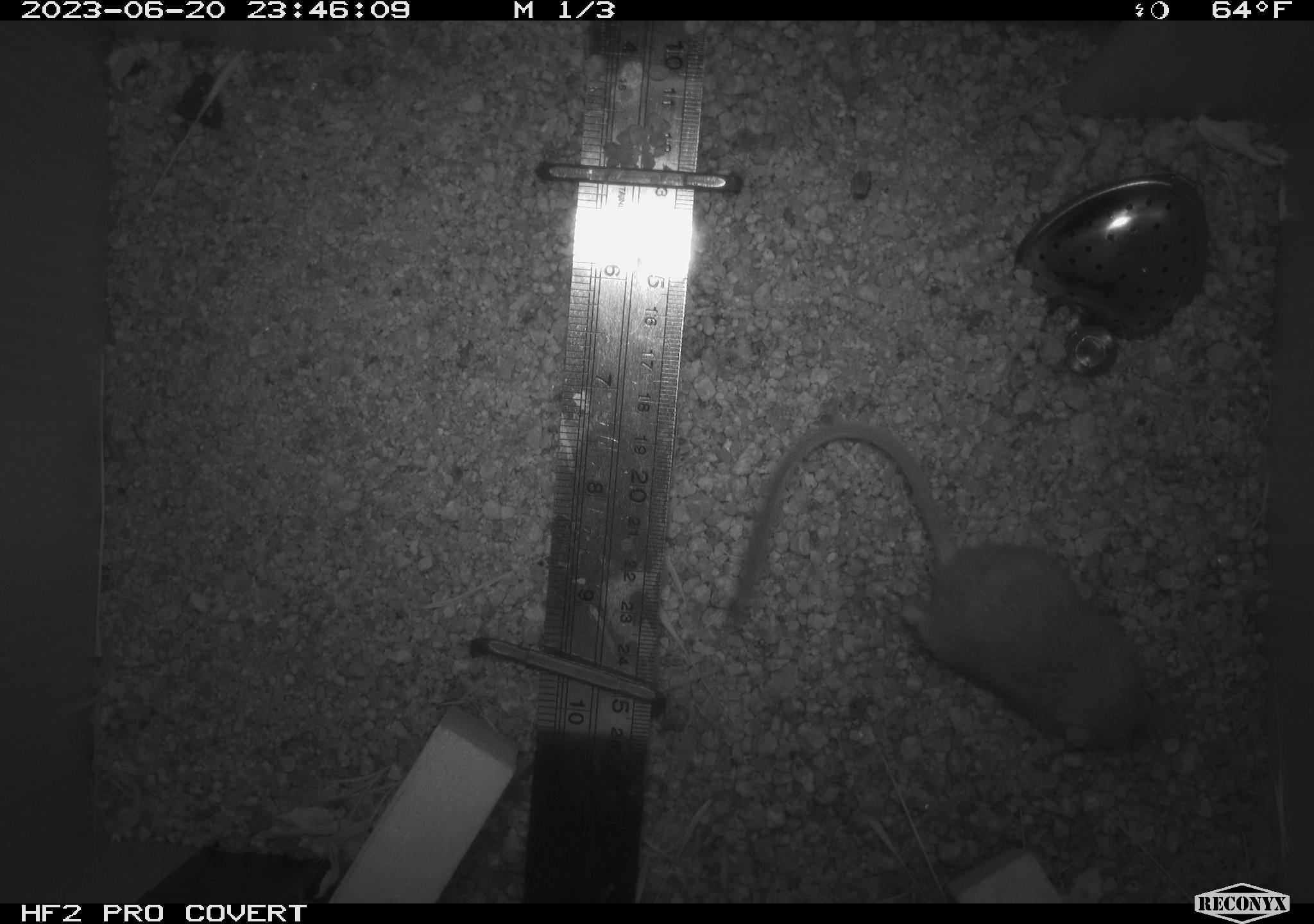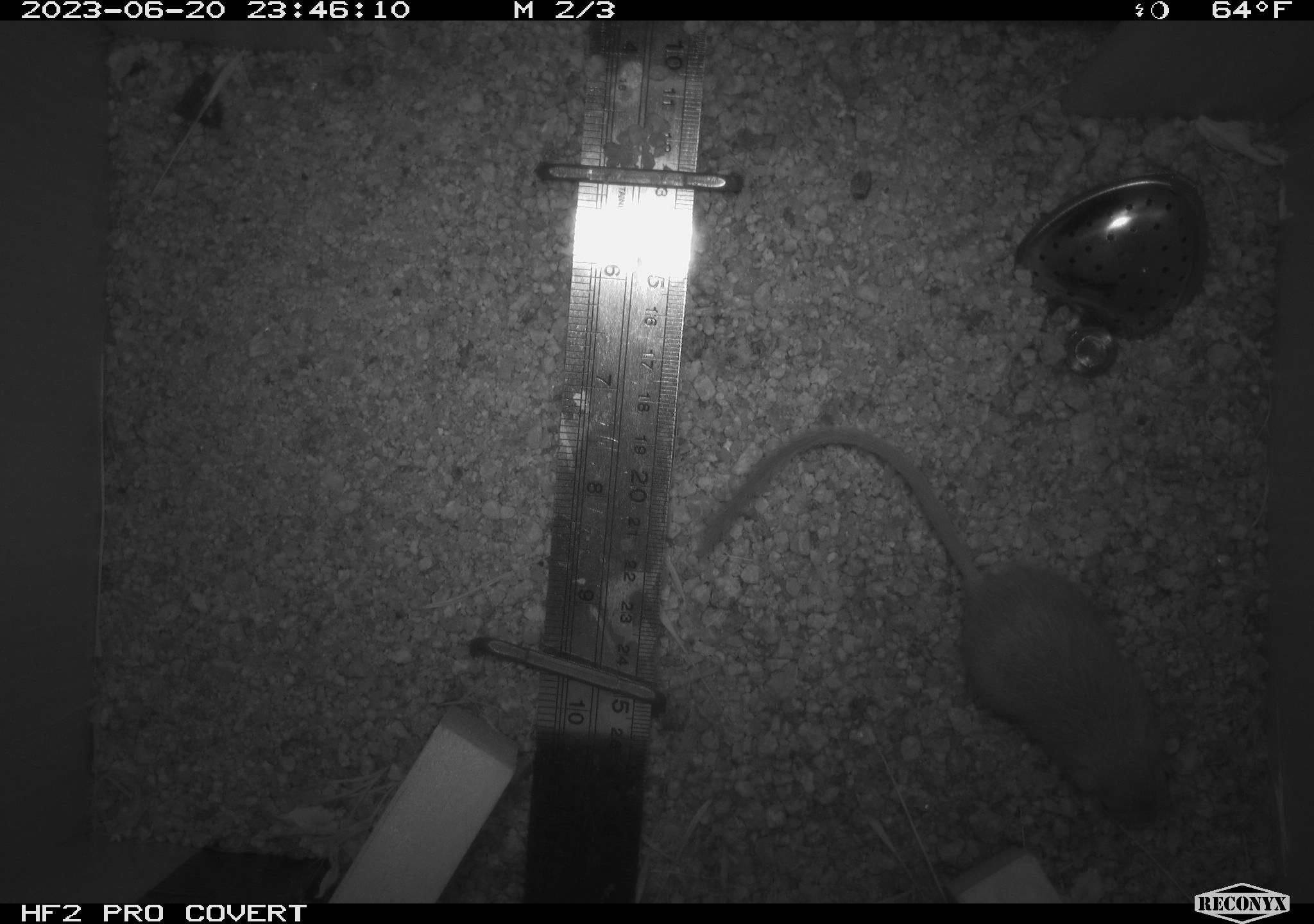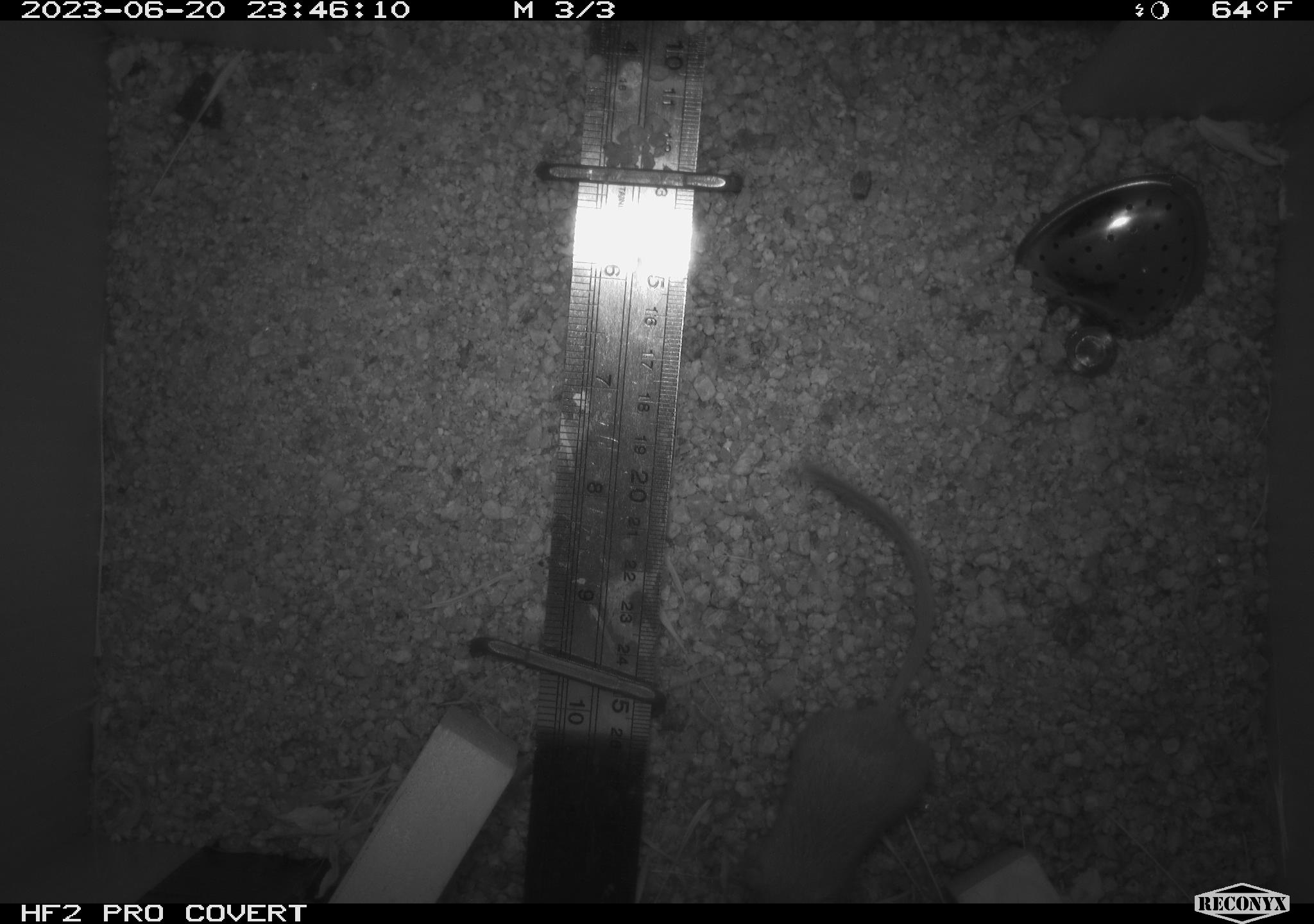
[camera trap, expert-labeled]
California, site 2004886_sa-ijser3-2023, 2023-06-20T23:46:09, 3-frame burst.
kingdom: Animalia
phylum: Chordata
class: Mammalia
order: Rodentia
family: Heteromyidae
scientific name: Heteromyidae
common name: kangaroo rats and pocket mice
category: heteromyidae family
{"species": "heteromyidae family (kangaroo rats and pocket mice) (Heteromyidae)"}